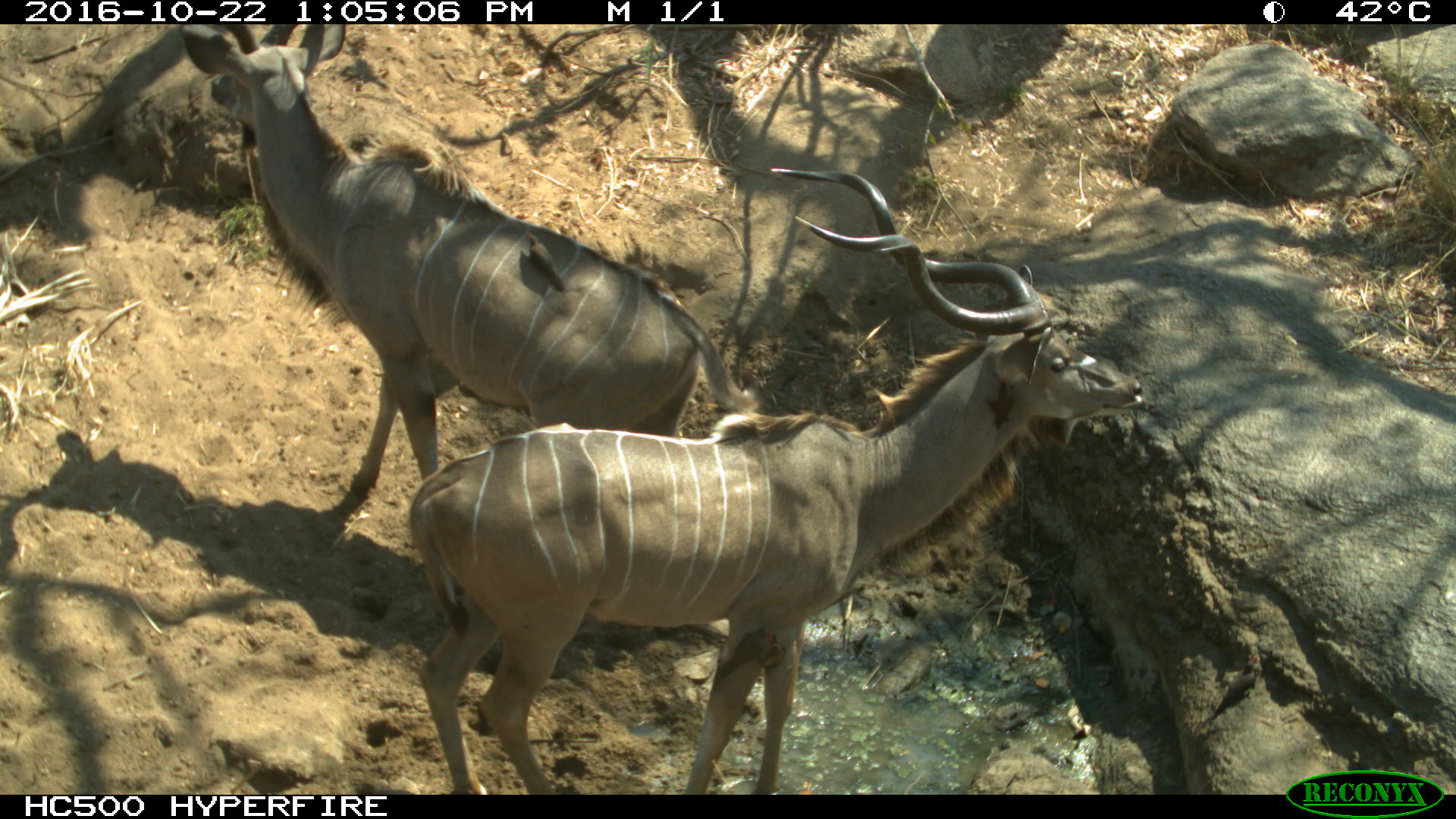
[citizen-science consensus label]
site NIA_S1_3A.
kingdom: Animalia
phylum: Chordata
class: Aves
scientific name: Aves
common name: bird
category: birdother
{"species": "birdother (bird) (Aves)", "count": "1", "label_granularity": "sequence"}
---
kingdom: Animalia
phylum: Chordata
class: Mammalia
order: Artiodactyla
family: Bovidae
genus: Tragelaphus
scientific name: Tragelaphus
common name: kudu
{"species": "kudu (Tragelaphus)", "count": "2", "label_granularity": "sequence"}